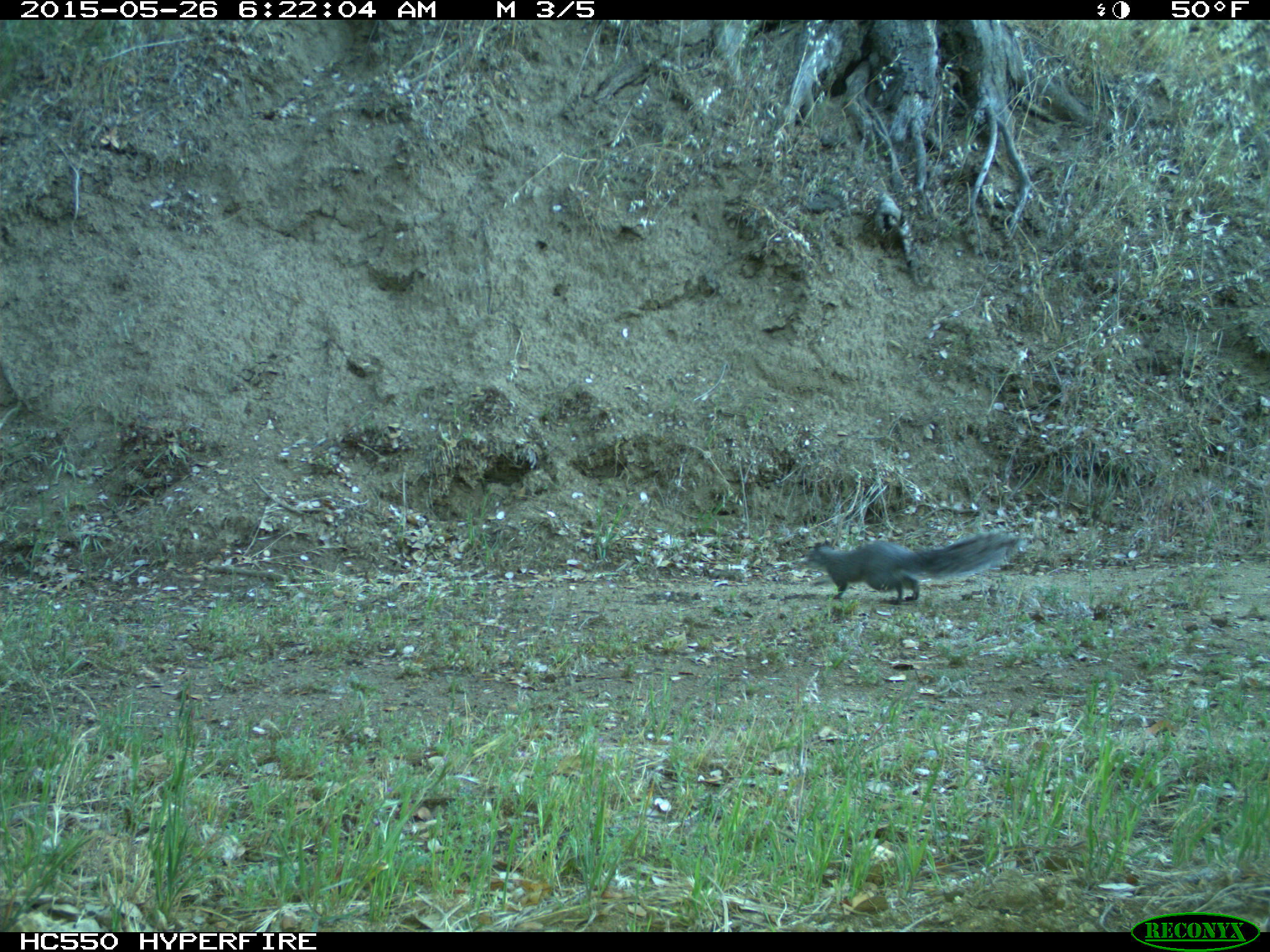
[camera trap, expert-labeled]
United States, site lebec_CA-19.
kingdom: Animalia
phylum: Chordata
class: Mammalia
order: Rodentia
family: Sciuridae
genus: Sciurus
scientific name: Sciurus carolinensis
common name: eastern gray squirrel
Sciurus carolinensis (eastern gray squirrel).